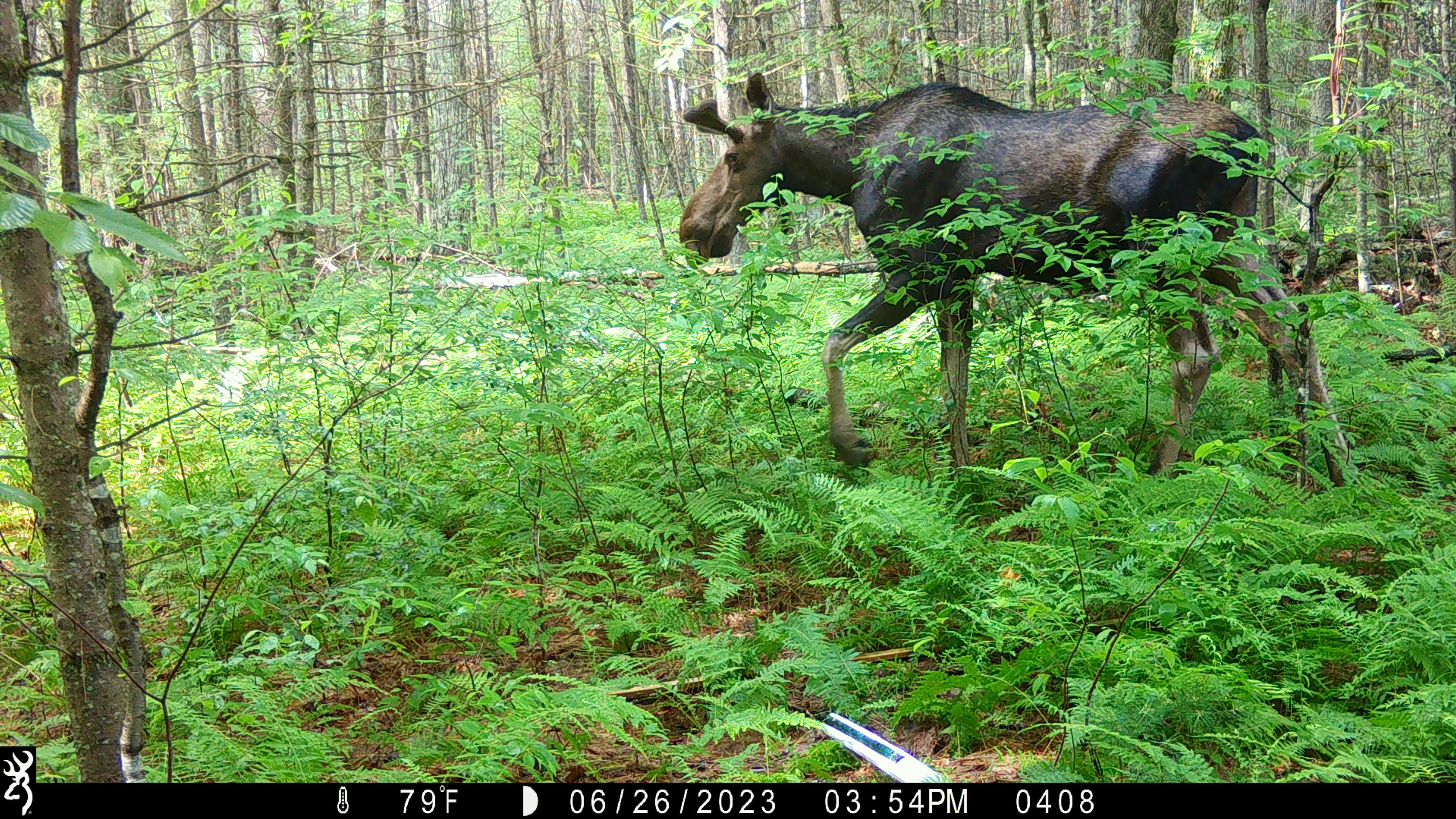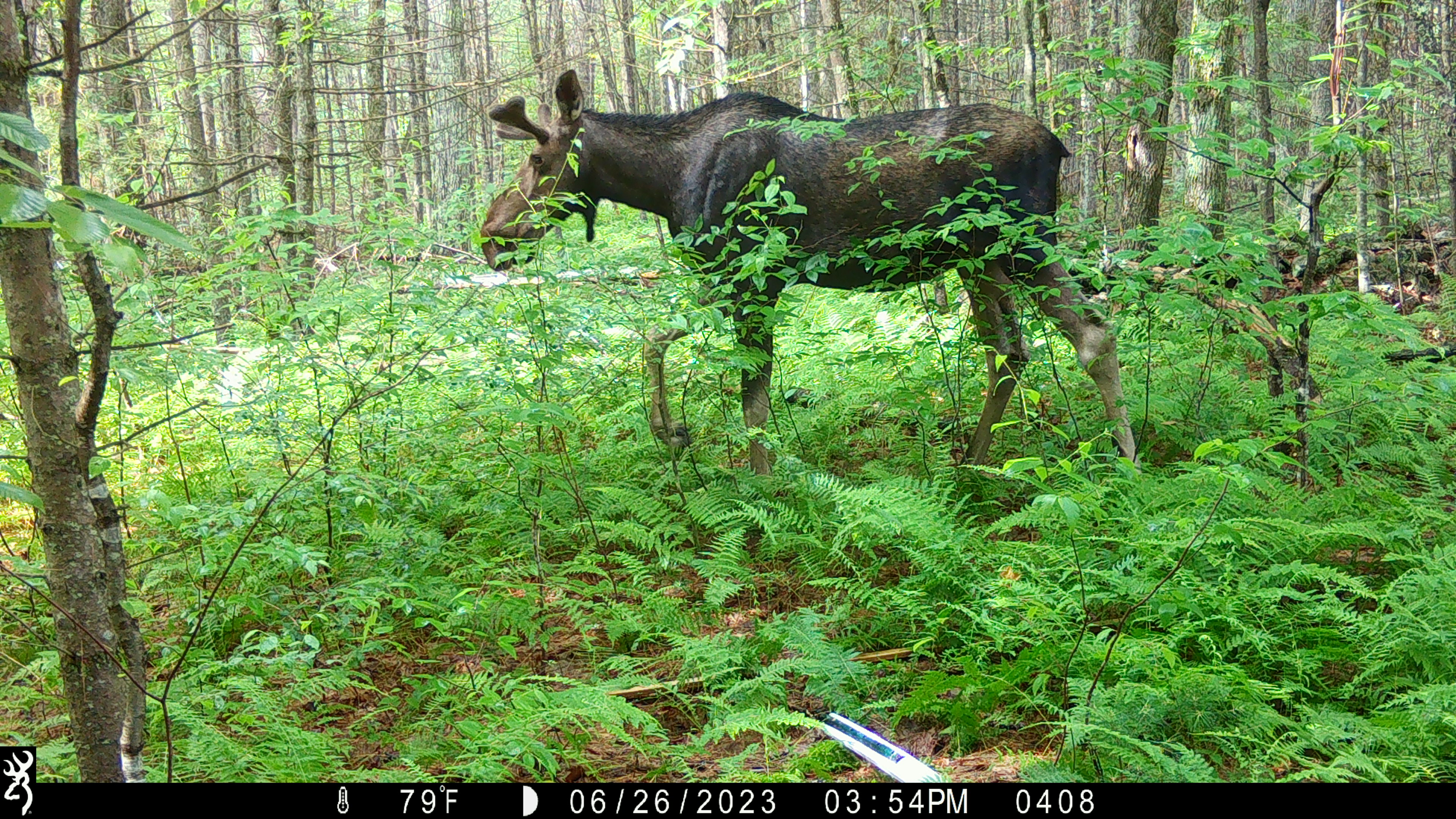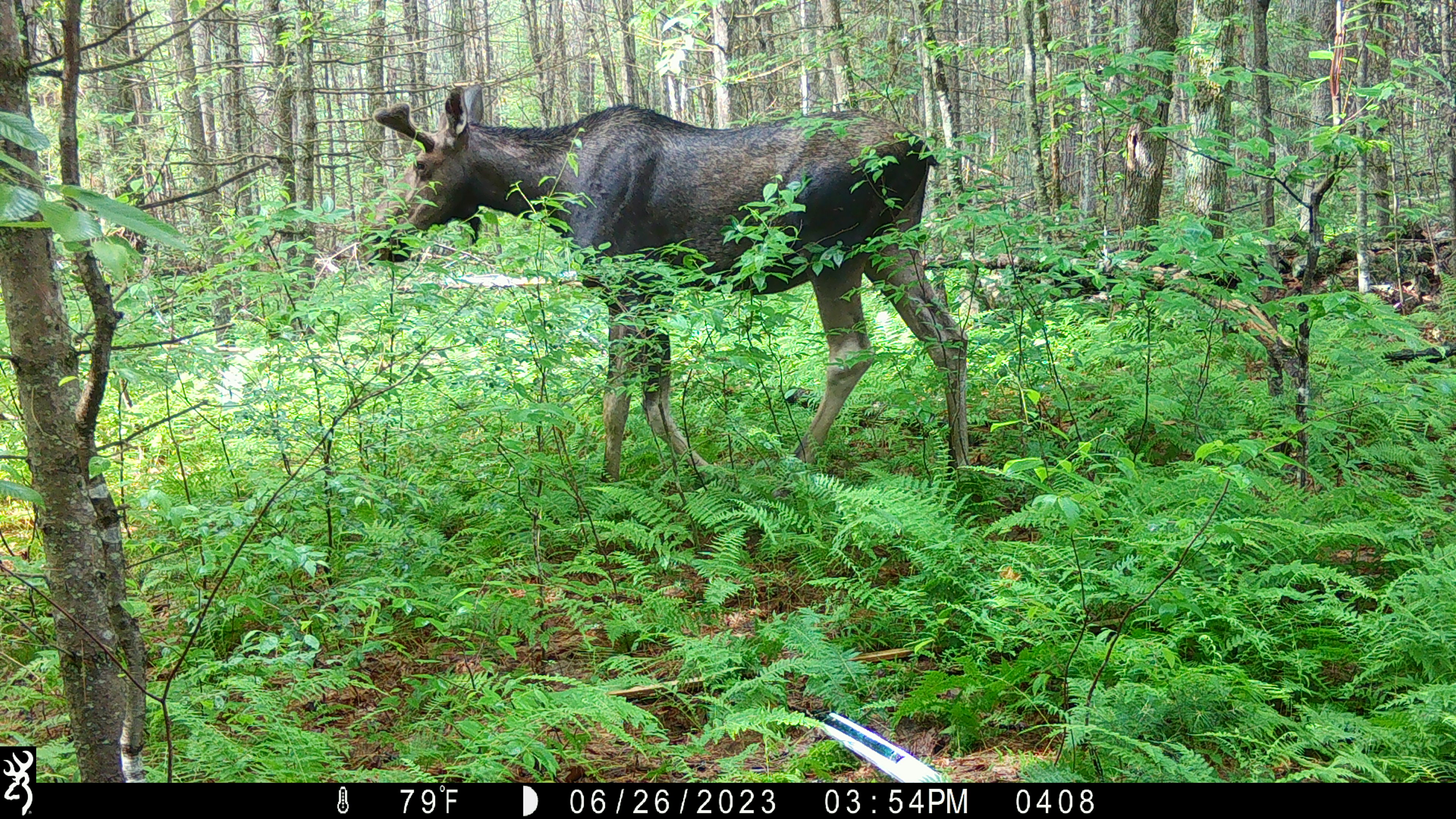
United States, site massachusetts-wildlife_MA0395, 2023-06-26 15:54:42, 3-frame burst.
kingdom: Animalia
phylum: Chordata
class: Mammalia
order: Artiodactyla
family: Cervidae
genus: Alces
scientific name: Alces alces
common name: moose